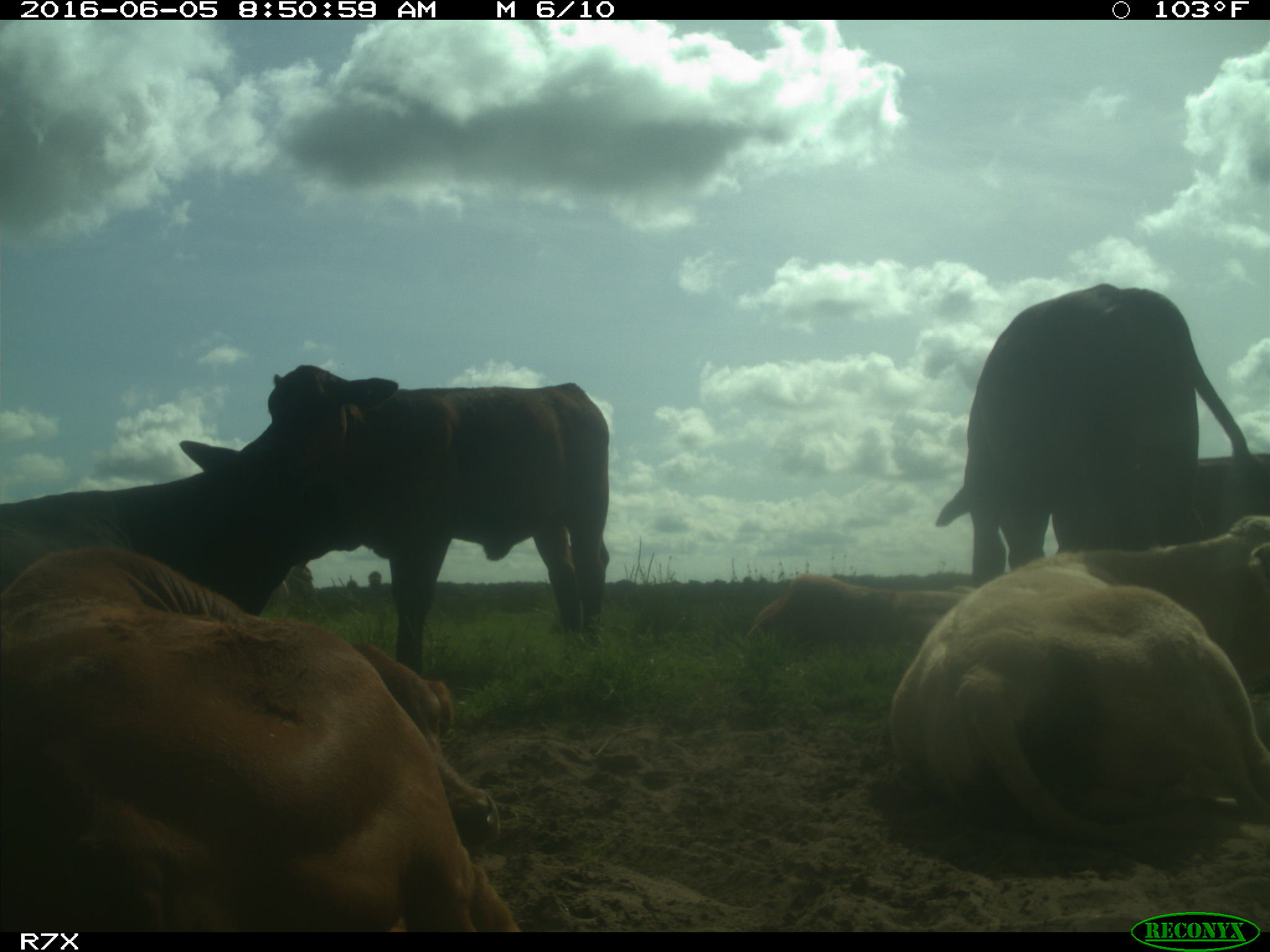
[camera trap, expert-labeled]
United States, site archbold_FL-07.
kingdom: Animalia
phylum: Chordata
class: Mammalia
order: Artiodactyla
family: Bovidae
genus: Bos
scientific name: Bos taurus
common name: domestic cow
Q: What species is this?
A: Bos taurus (domestic cow).